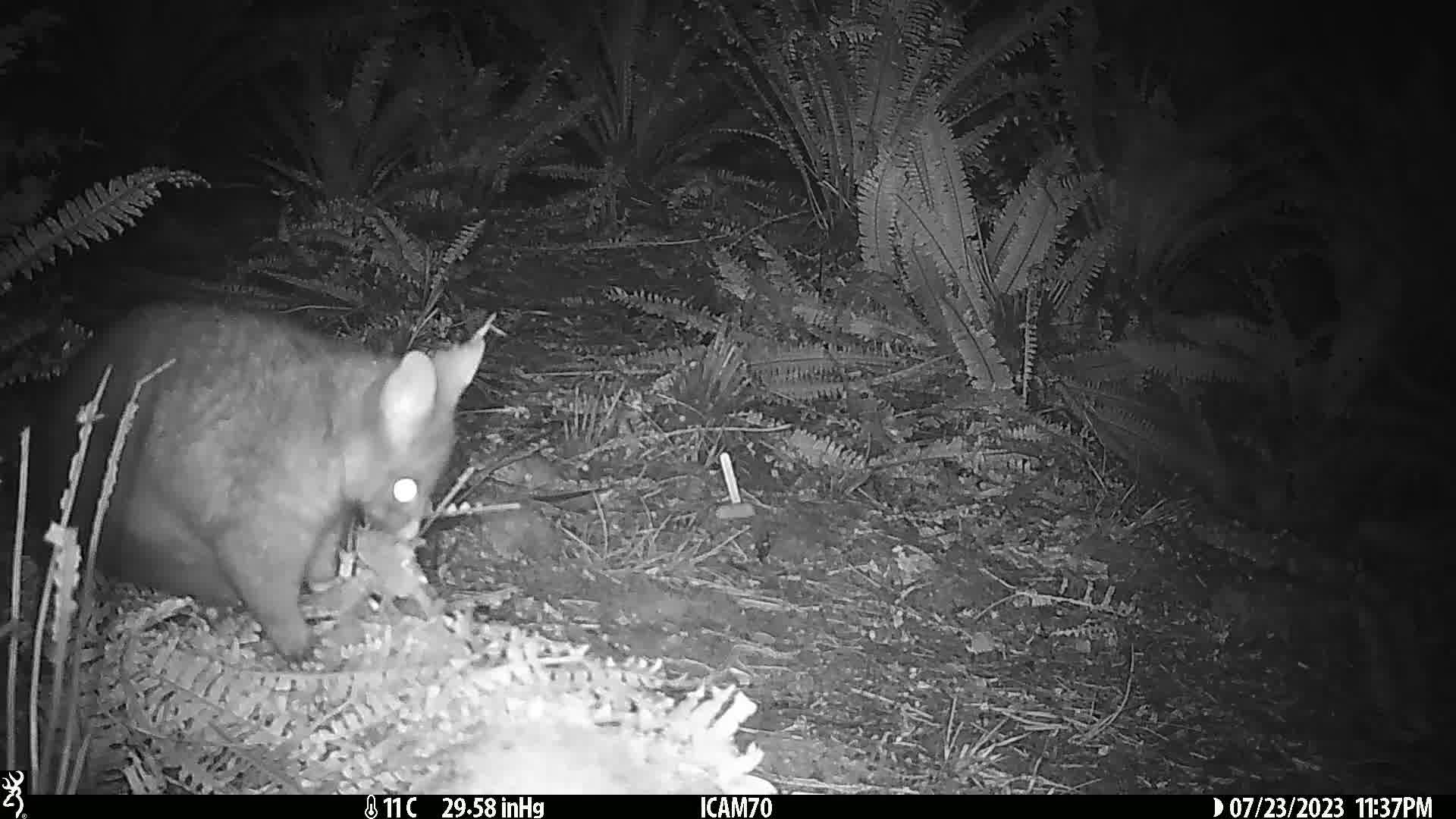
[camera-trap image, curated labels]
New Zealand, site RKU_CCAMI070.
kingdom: Animalia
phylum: Chordata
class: Mammalia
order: Diprotodontia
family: Phalangeridae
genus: Trichosurus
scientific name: Trichosurus vulpecula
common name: common brushtail possum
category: possum